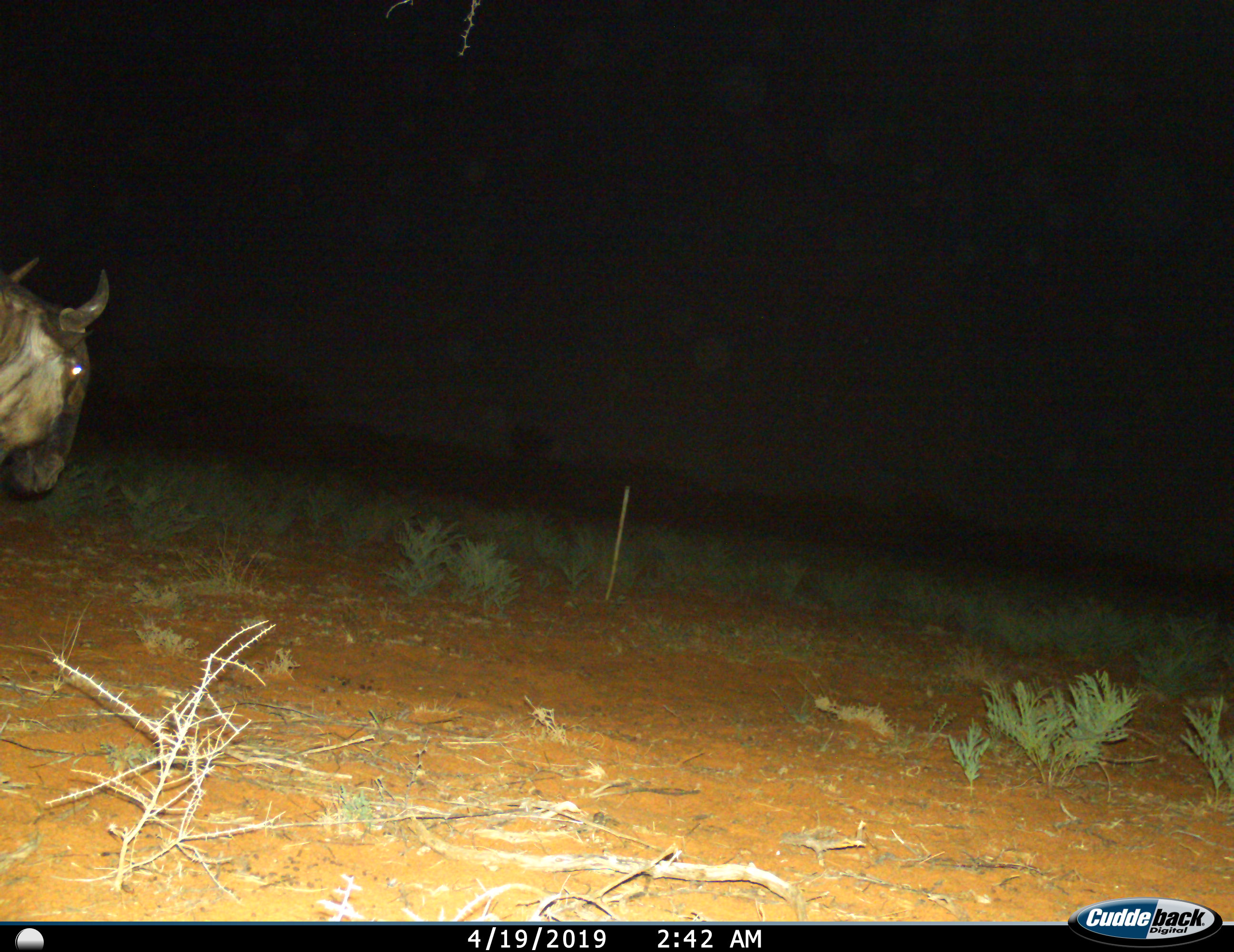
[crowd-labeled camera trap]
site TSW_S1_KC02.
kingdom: Animalia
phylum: Chordata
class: Mammalia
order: Artiodactyla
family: Bovidae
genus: Connochaetes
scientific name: Connochaetes taurinus taurinus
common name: blue wildebeest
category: wildebeestblue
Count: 1.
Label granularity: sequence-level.